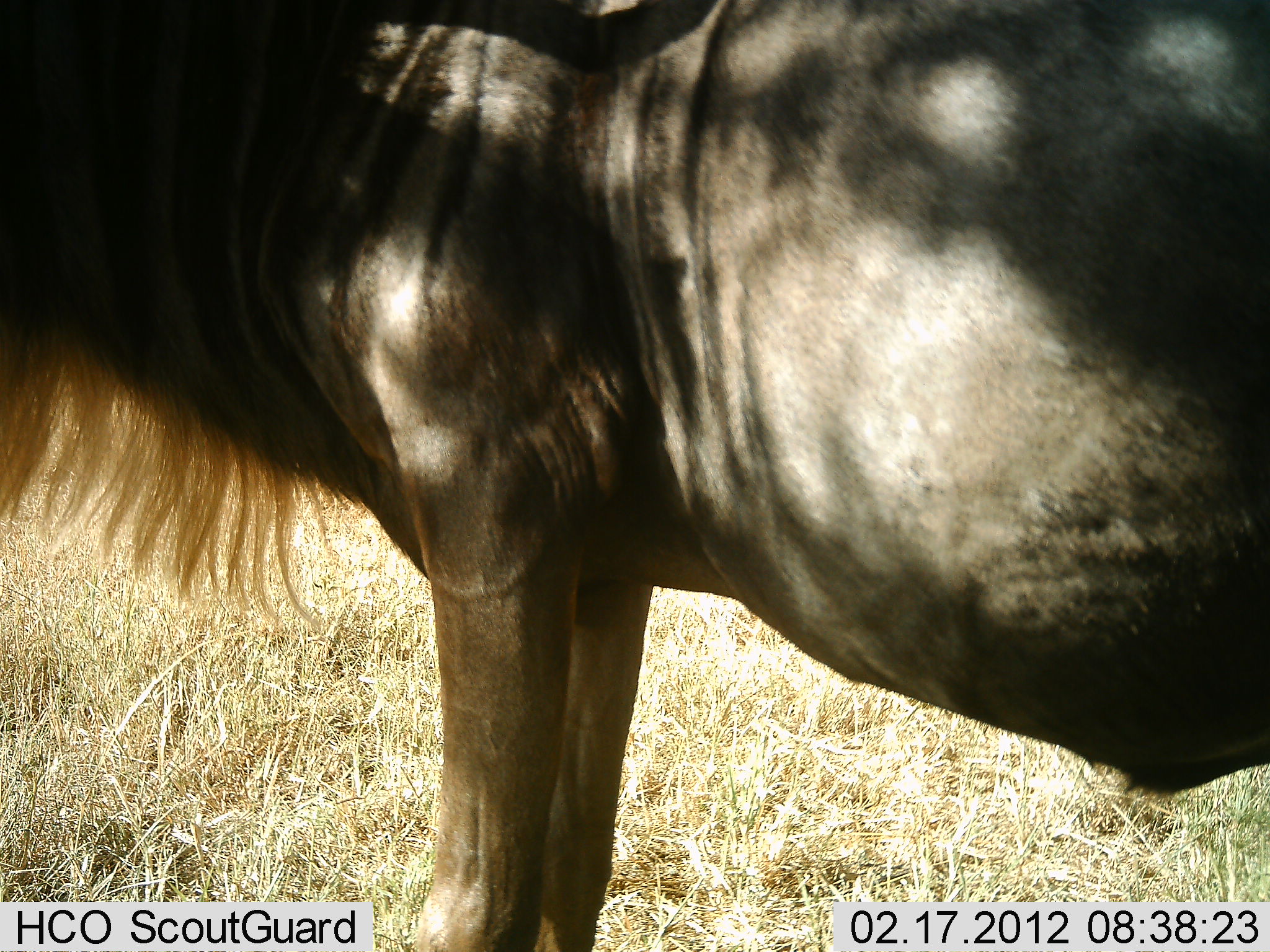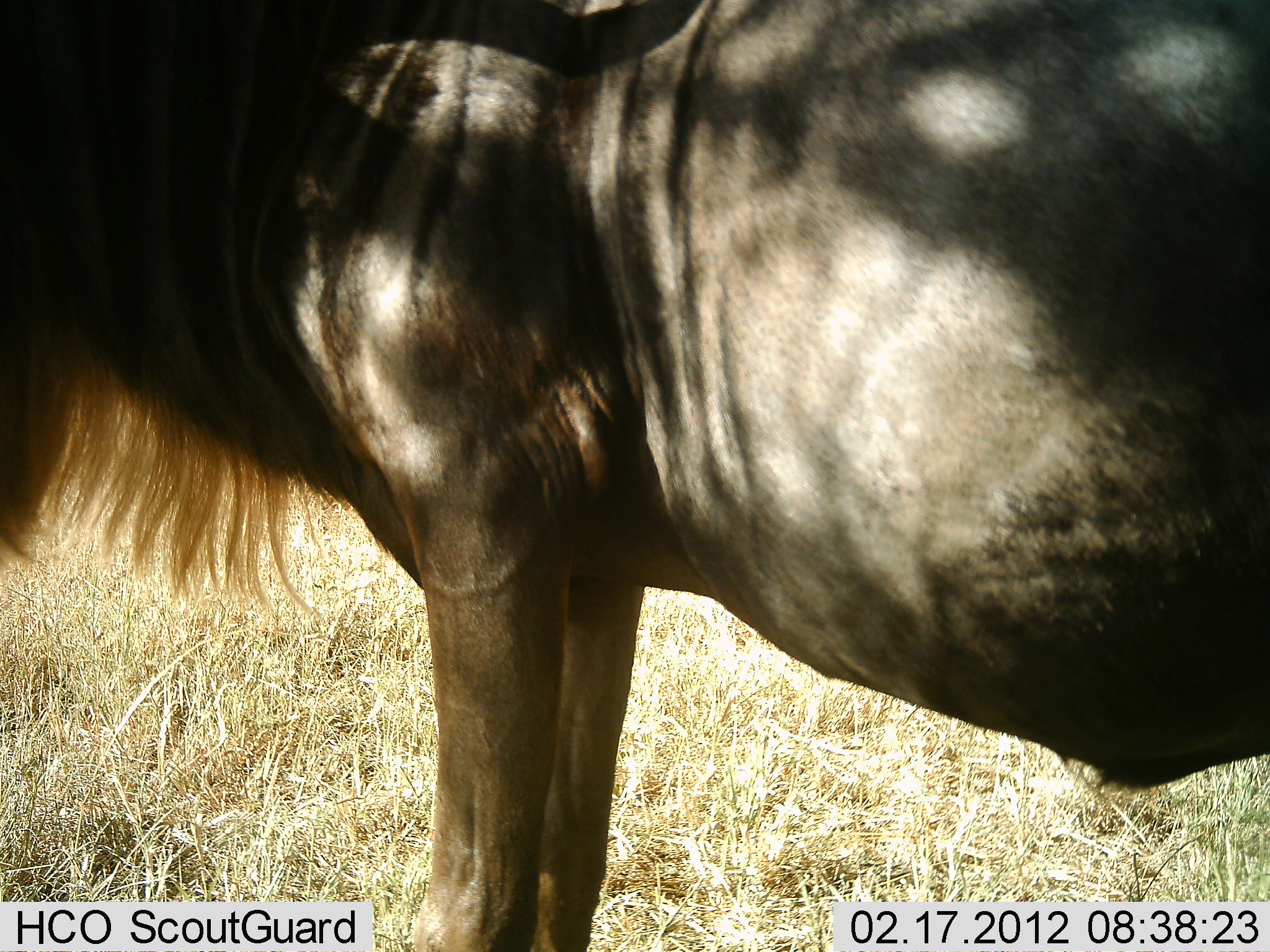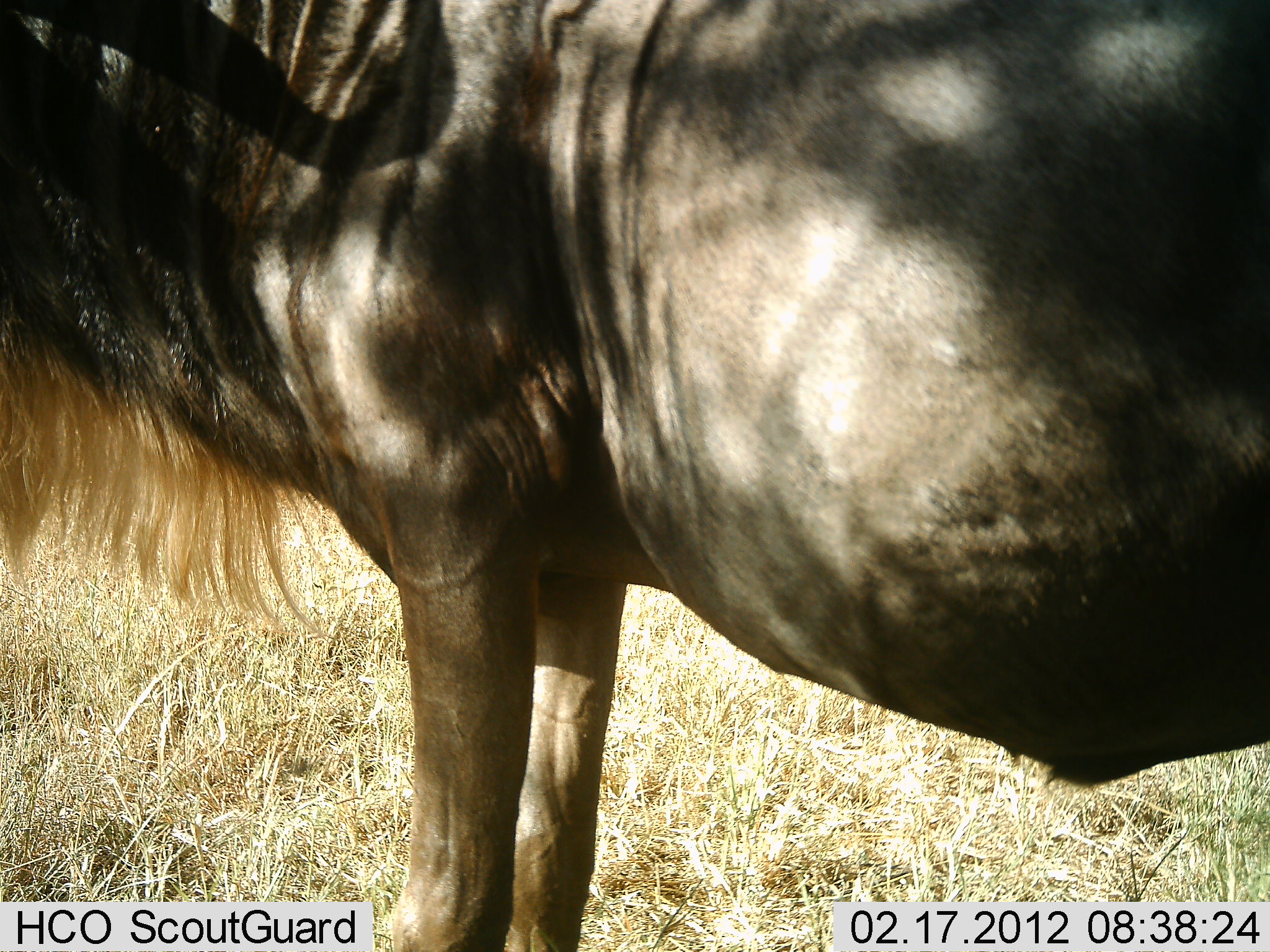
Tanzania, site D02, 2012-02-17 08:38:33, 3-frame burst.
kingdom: Animalia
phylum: Chordata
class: Mammalia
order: Artiodactyla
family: Bovidae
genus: Connochaetes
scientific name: Connochaetes taurinus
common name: blue wildebeest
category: wildebeest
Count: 1.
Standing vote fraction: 100%.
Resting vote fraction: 0%.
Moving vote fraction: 0%.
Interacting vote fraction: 0%.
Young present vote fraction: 0%.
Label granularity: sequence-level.